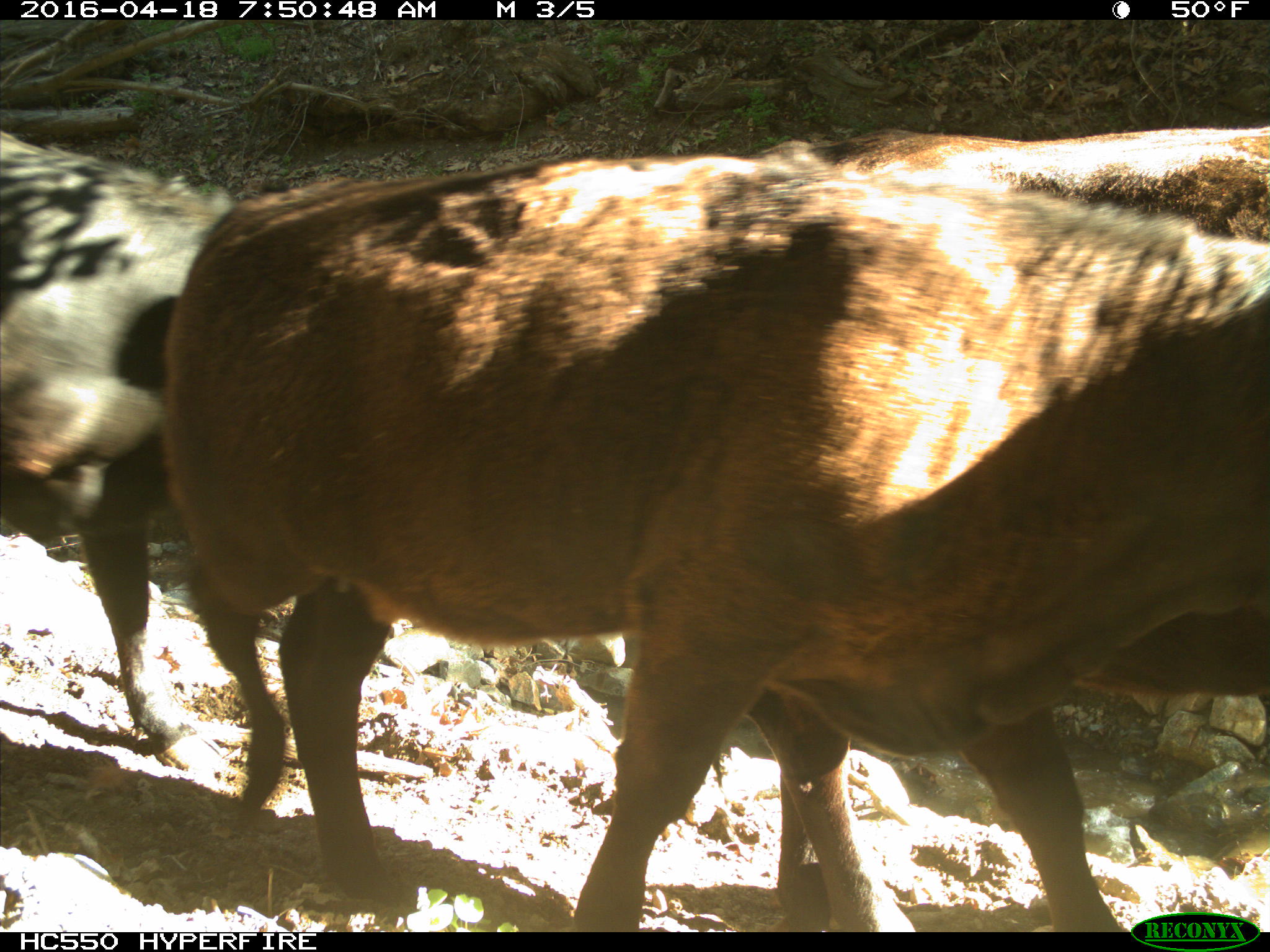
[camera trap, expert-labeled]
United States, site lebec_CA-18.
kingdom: Animalia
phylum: Chordata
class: Mammalia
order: Artiodactyla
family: Bovidae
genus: Bos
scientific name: Bos taurus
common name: domestic cow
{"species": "Bos taurus (domestic cow)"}